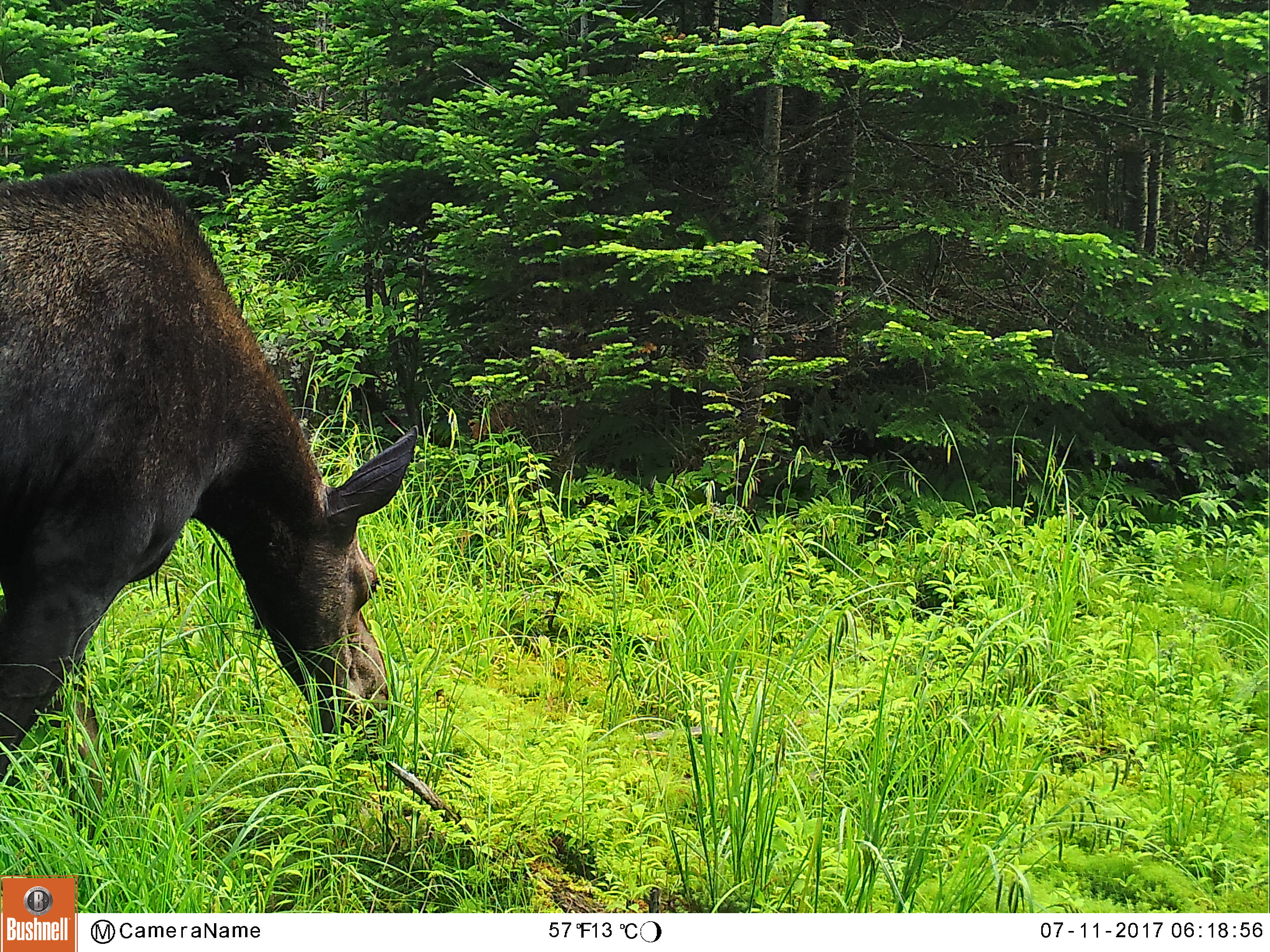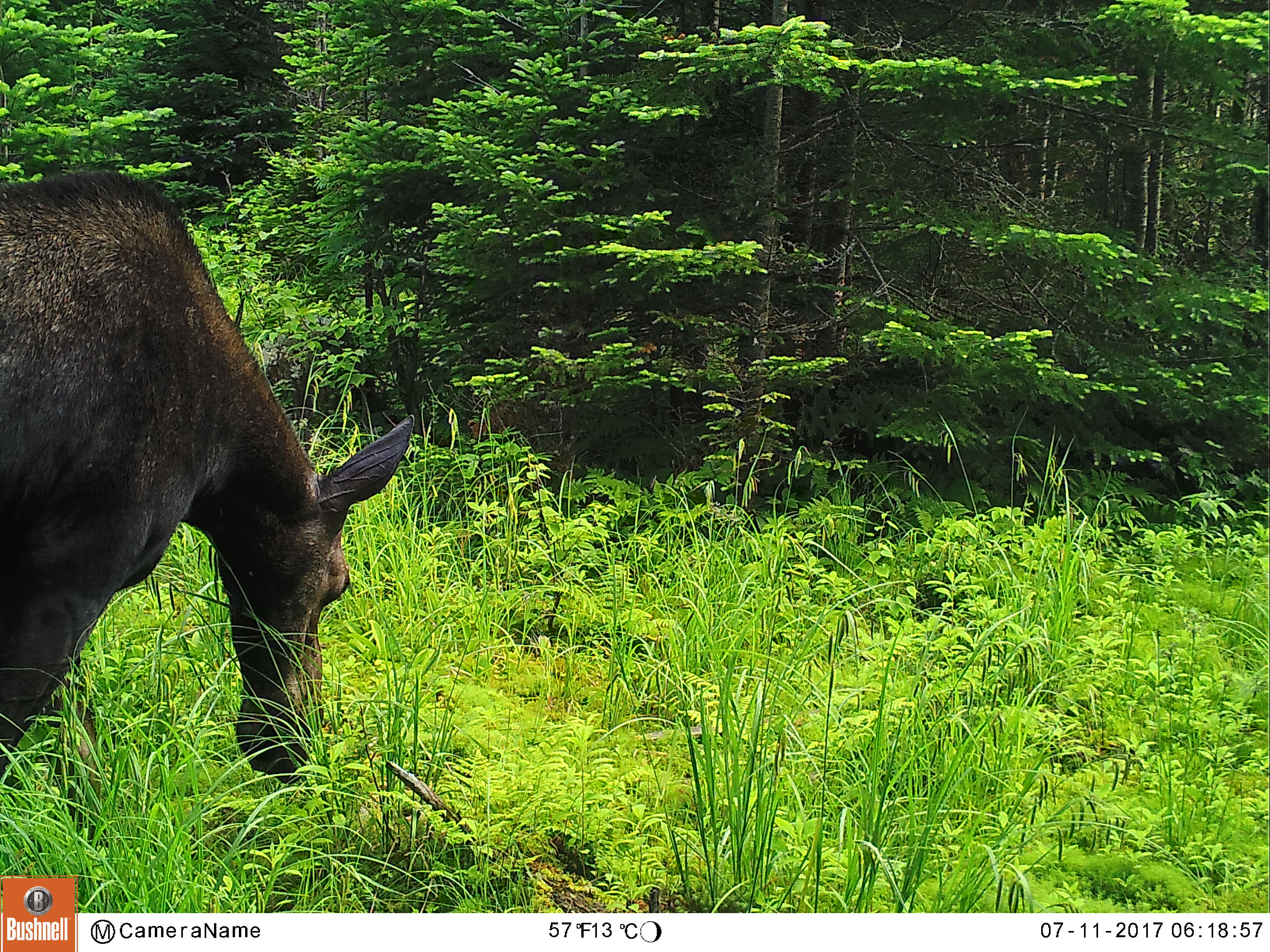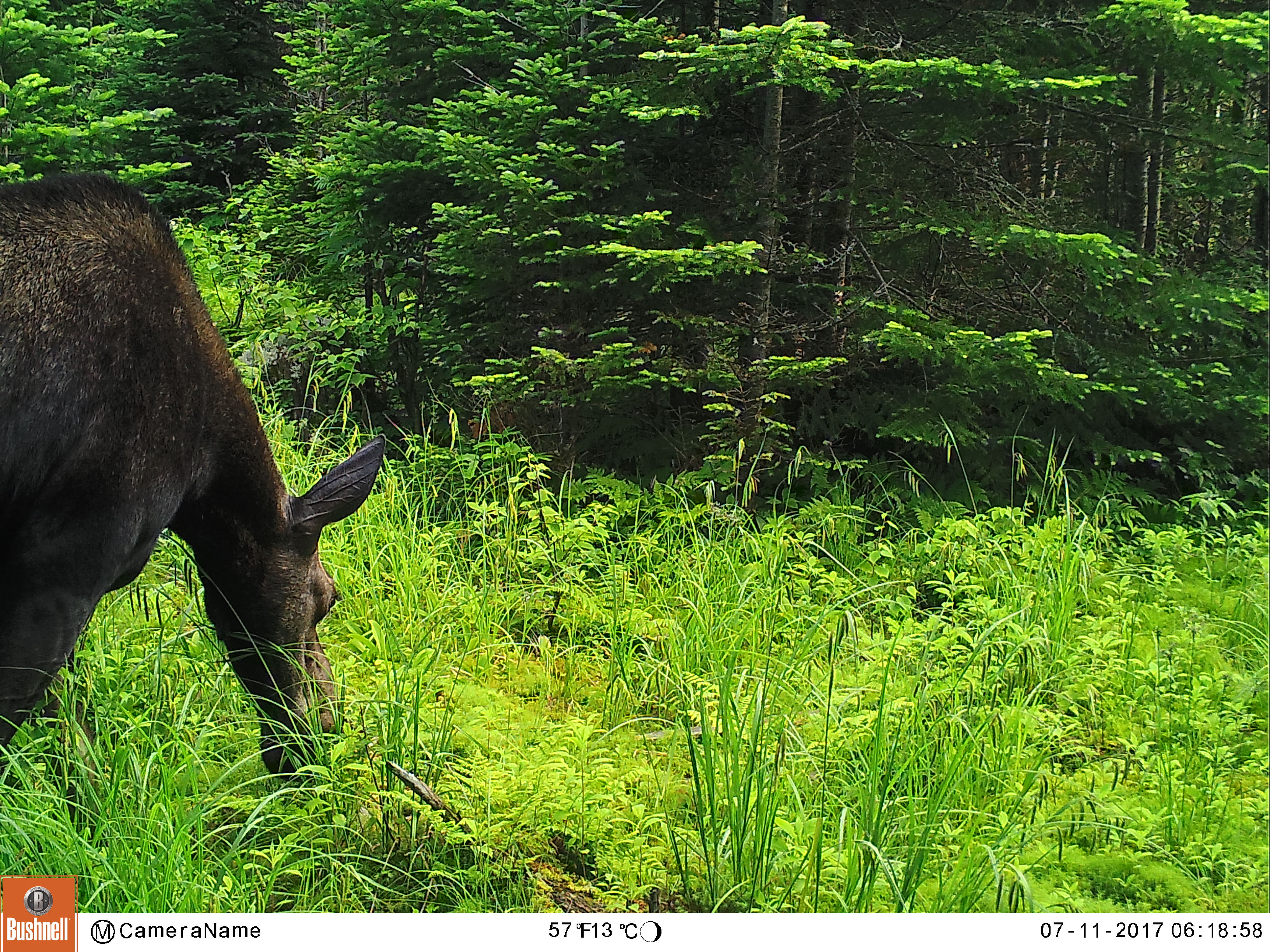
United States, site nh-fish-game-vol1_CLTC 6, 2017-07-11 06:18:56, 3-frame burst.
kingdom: Animalia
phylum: Chordata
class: Mammalia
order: Artiodactyla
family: Cervidae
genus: Alces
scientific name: Alces alces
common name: moose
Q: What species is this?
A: Moose (Alces alces).